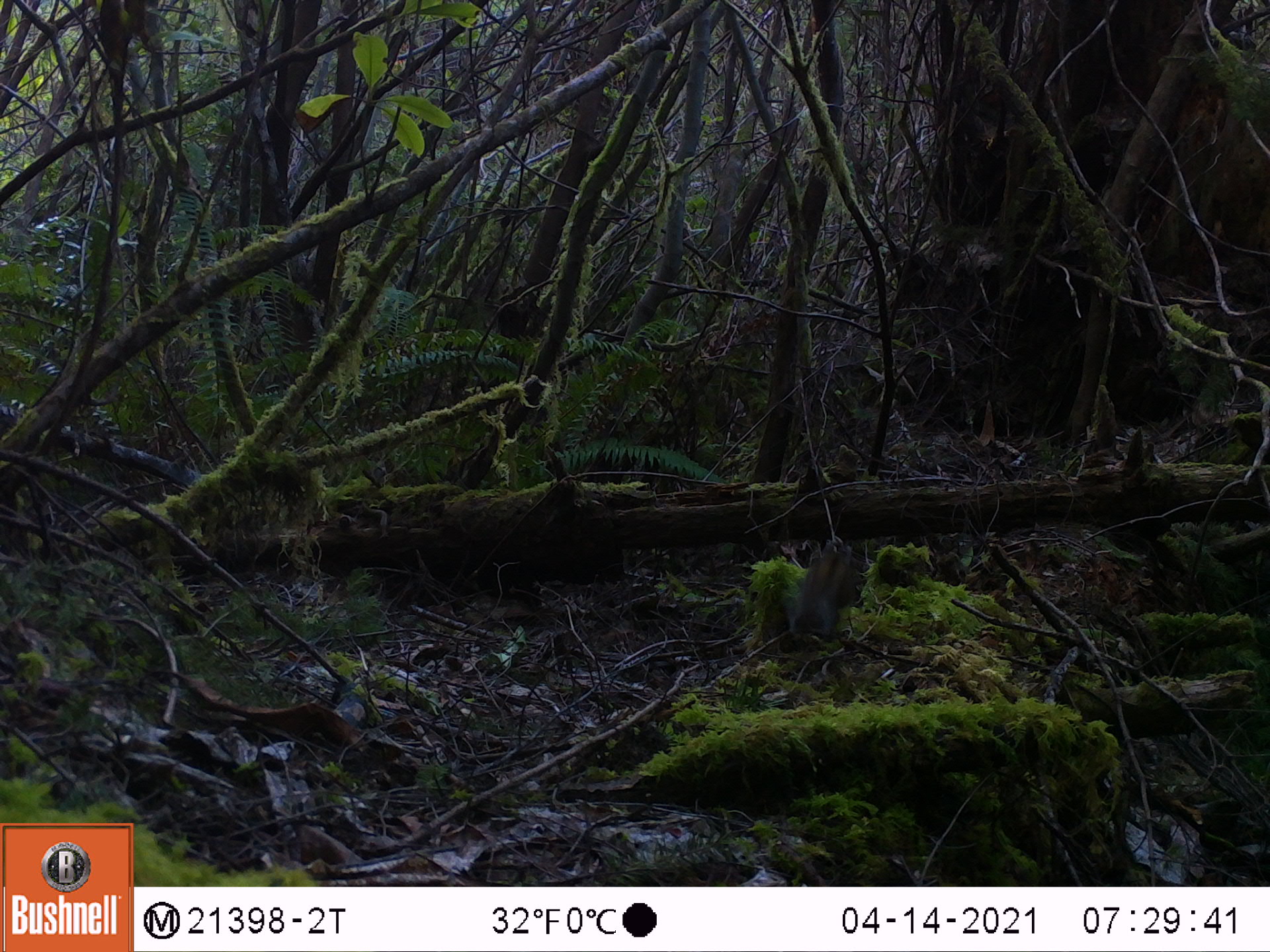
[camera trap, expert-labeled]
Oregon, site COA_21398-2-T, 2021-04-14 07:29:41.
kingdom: Animalia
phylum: Chordata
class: Mammalia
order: Rodentia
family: Sciuridae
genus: Tamiasciurus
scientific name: Tamiasciurus douglasii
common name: douglas squirrel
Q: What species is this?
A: Douglas squirrel (Tamiasciurus douglasii).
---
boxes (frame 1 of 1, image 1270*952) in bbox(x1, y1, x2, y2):
douglas squirrel: bbox(783, 535, 867, 650)